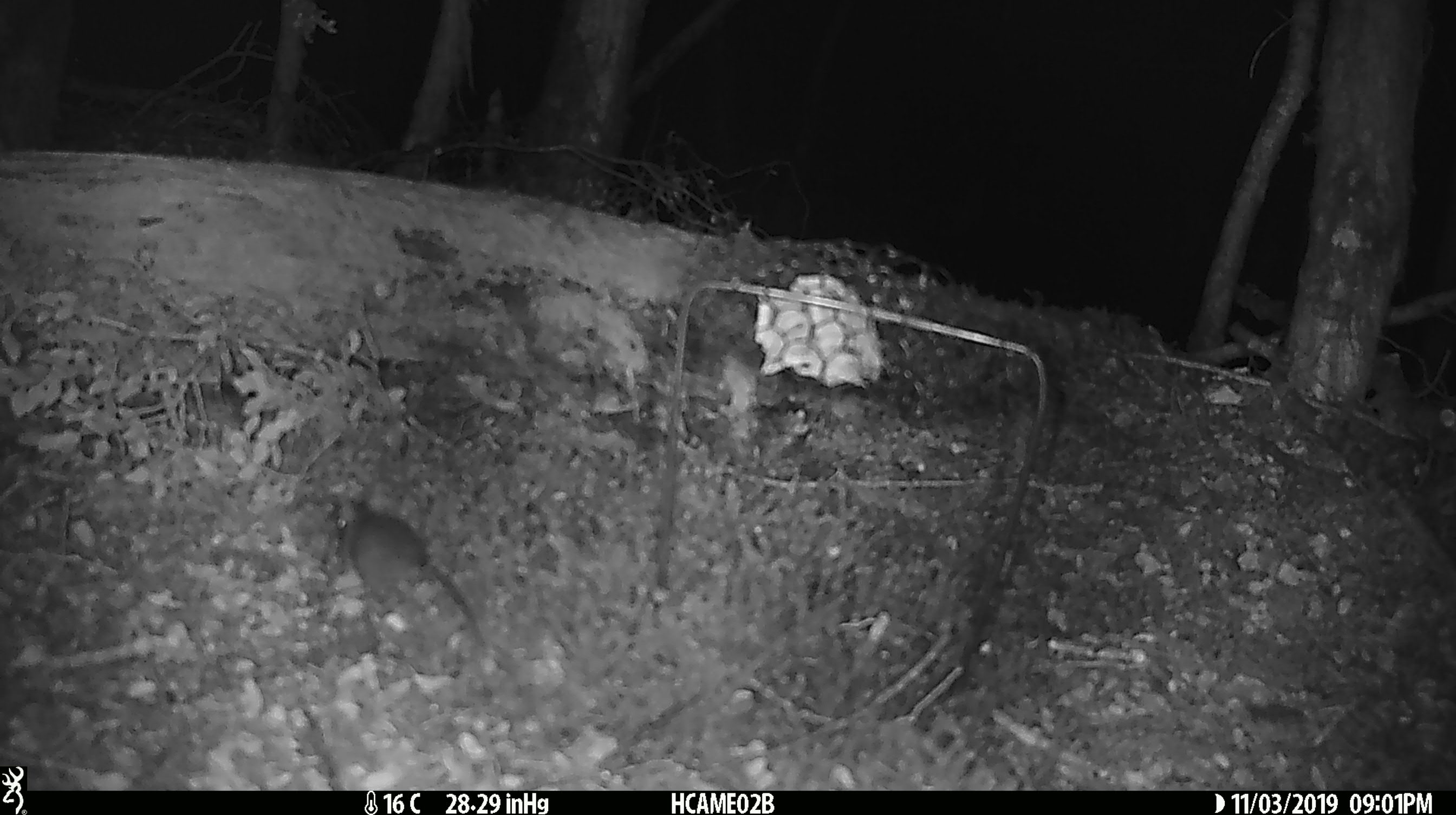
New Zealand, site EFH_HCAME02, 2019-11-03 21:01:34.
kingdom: Animalia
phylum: Chordata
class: Mammalia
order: Rodentia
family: Muridae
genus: Mus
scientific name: Mus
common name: mouse